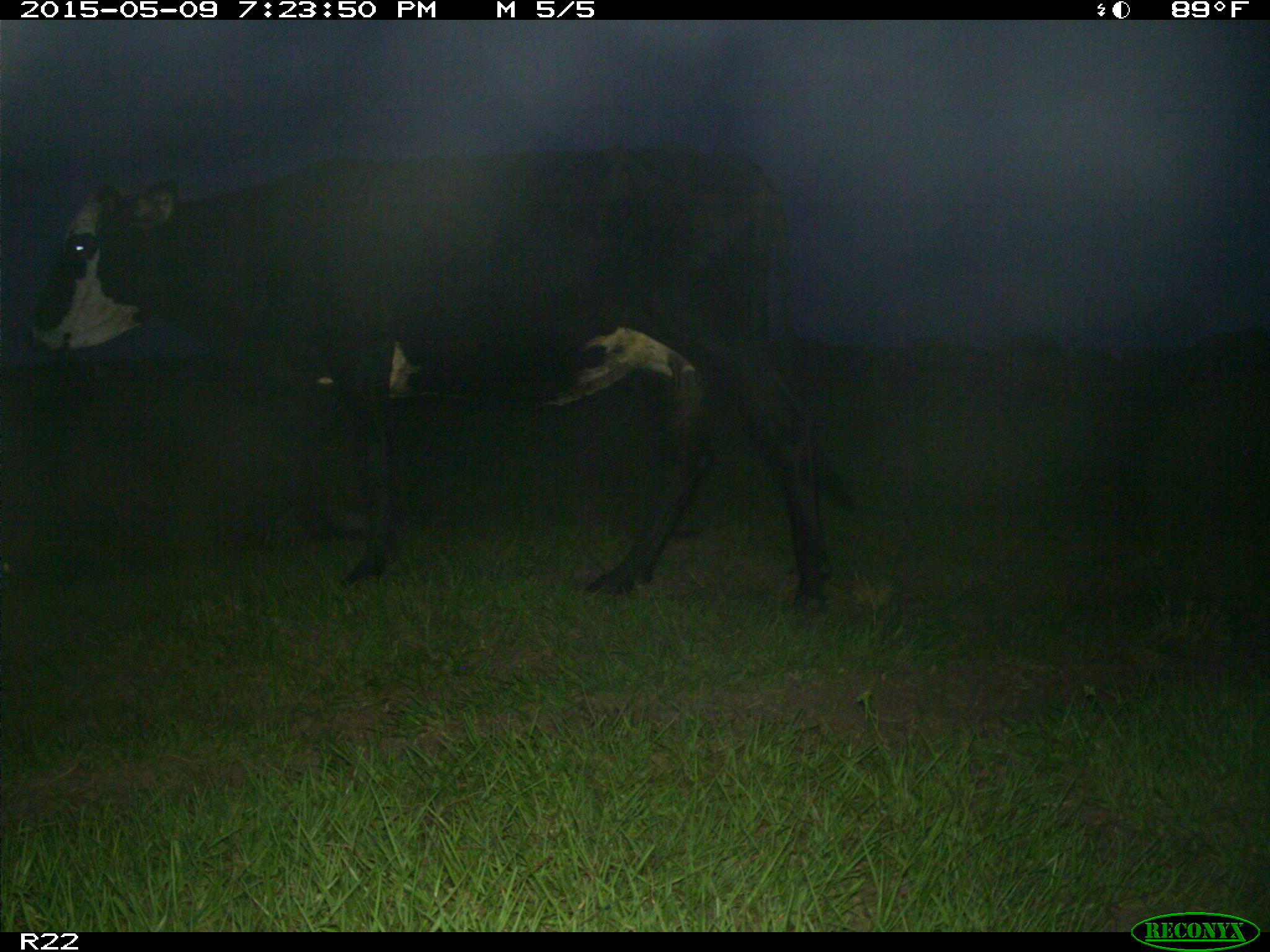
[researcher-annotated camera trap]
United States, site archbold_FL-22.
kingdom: Animalia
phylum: Chordata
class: Mammalia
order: Artiodactyla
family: Bovidae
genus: Bos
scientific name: Bos taurus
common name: domestic cow